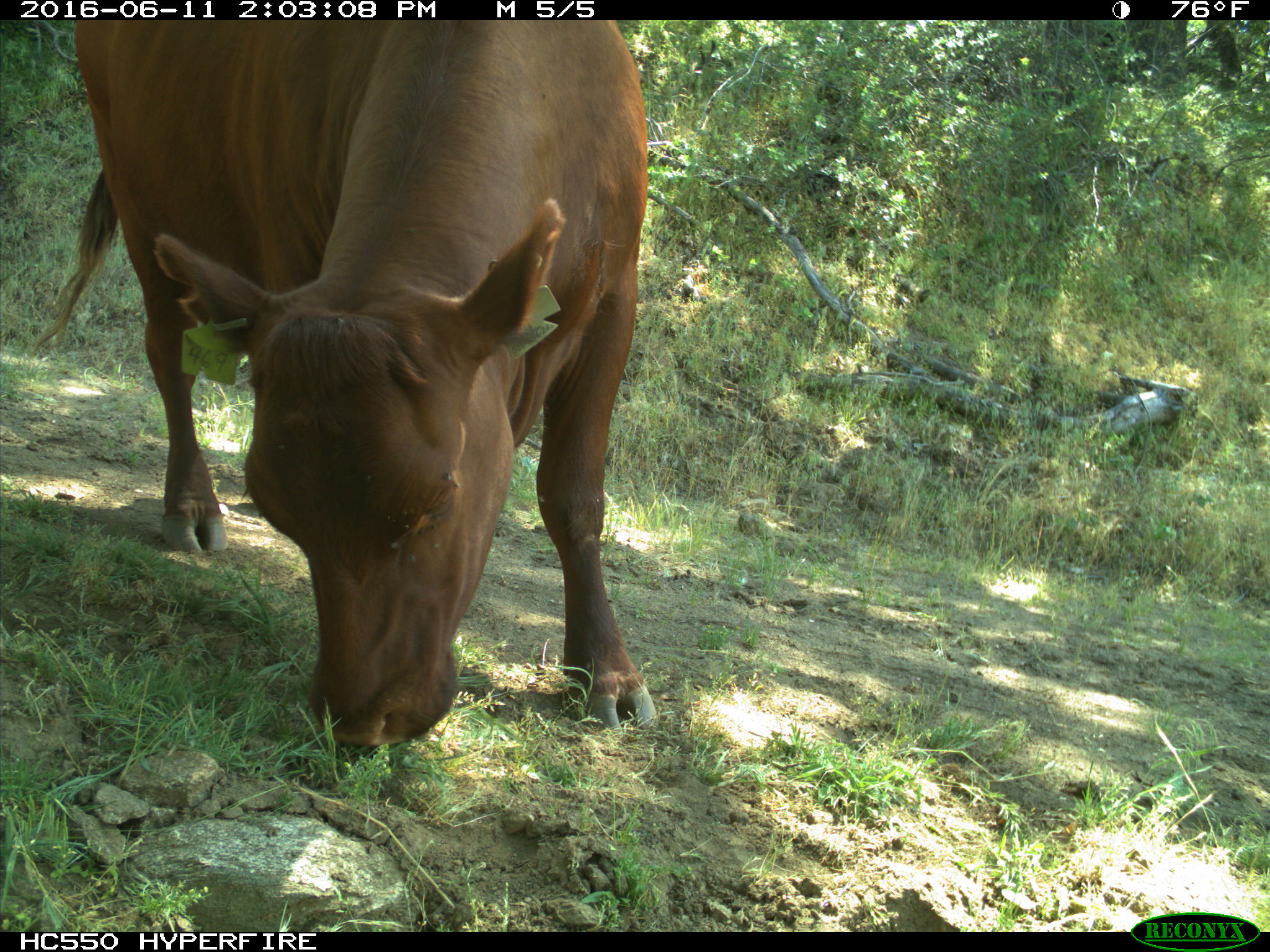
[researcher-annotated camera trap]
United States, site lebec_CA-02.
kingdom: Animalia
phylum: Chordata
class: Mammalia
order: Artiodactyla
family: Bovidae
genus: Bos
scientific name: Bos taurus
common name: domestic cow